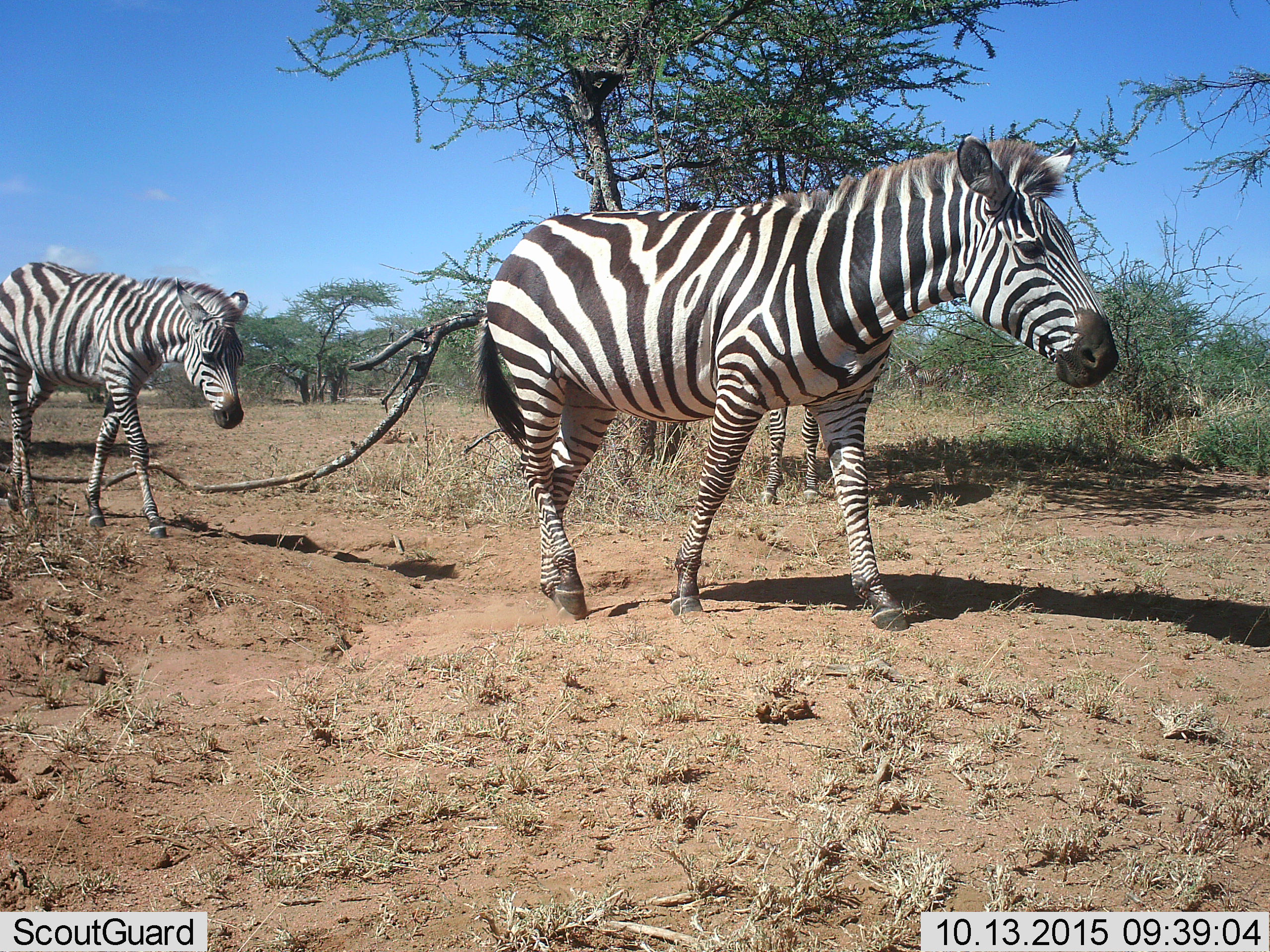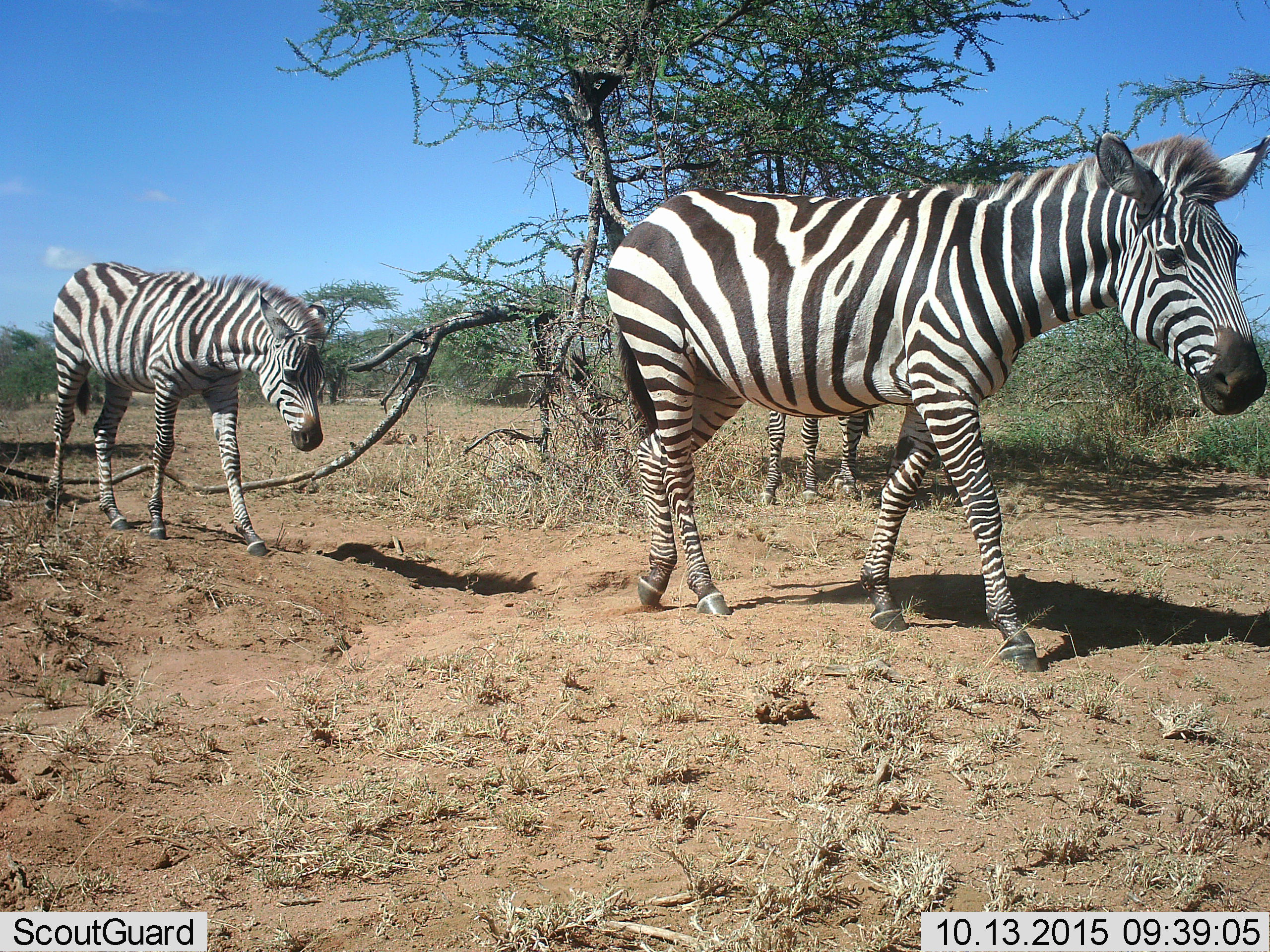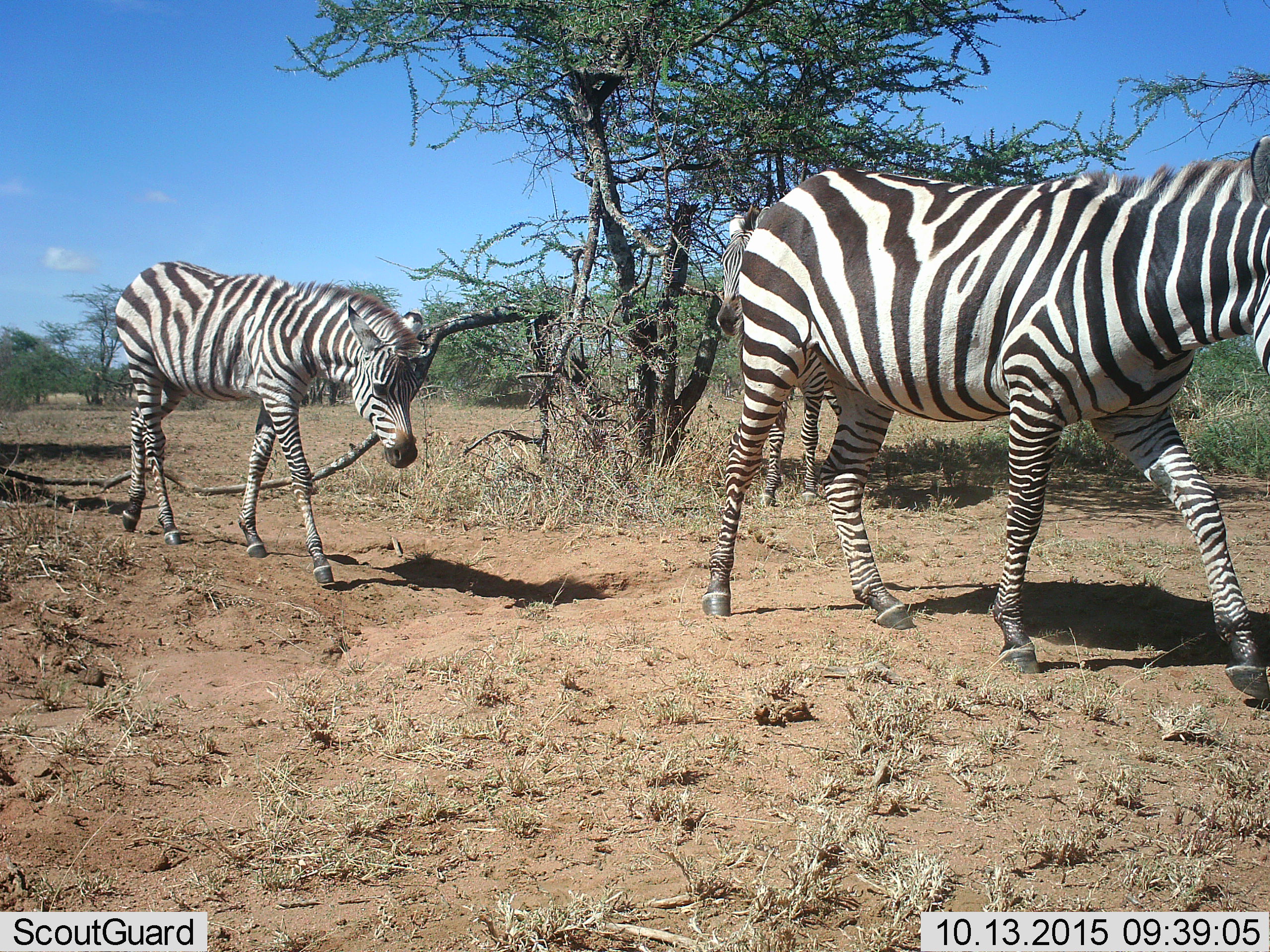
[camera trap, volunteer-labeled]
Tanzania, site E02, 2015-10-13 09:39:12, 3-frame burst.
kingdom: Animalia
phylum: Chordata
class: Mammalia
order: Perissodactyla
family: Equidae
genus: Equus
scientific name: Equus quagga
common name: plains zebra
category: zebra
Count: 3.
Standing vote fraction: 50%.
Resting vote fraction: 0%.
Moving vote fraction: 94%.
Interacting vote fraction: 0%.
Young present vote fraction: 22%.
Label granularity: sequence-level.